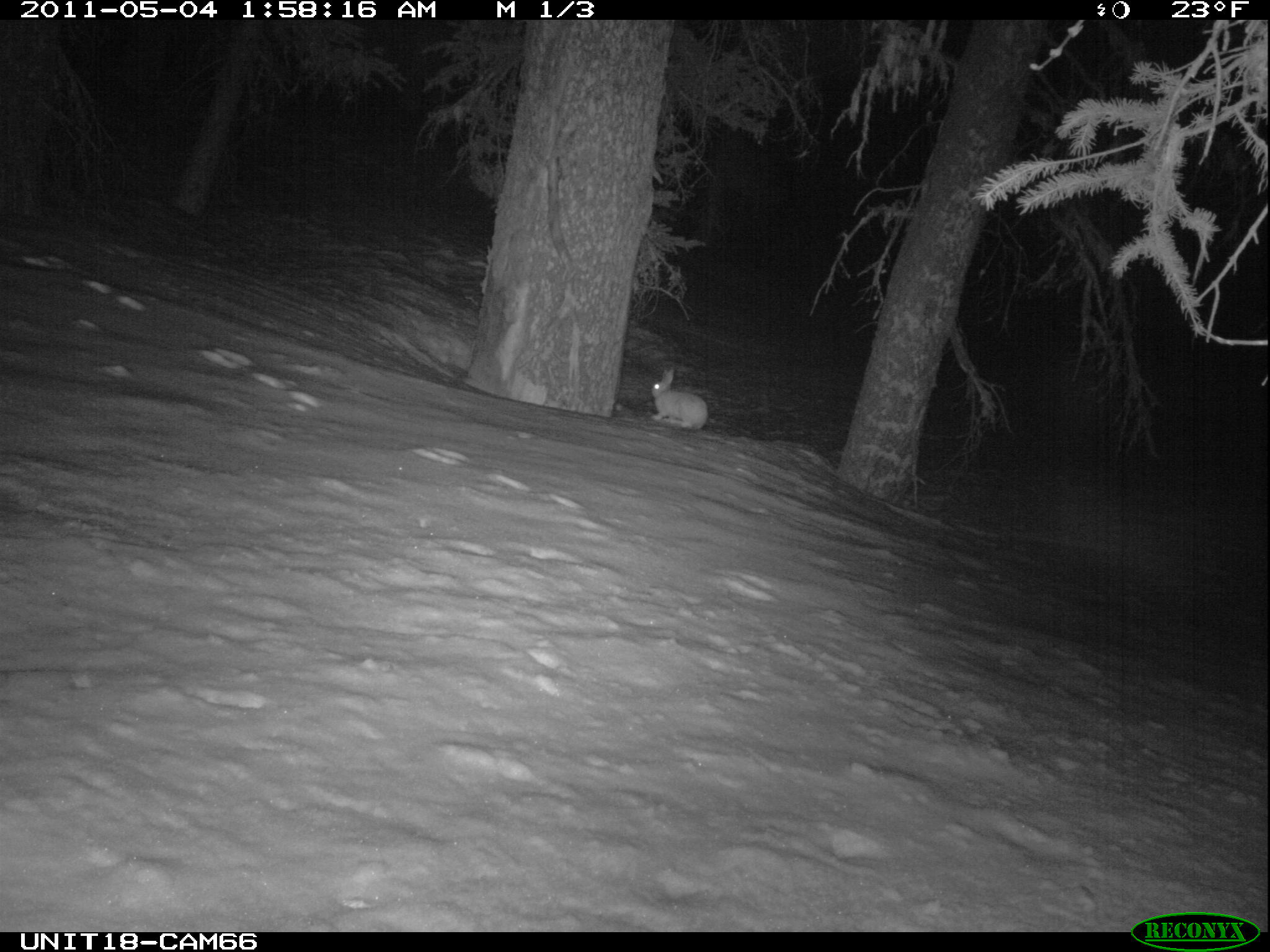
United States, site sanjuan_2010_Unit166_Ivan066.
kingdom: Animalia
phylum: Chordata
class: Mammalia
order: Lagomorpha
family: Leporidae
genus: Lepus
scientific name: Lepus americanus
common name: snowshoe hare